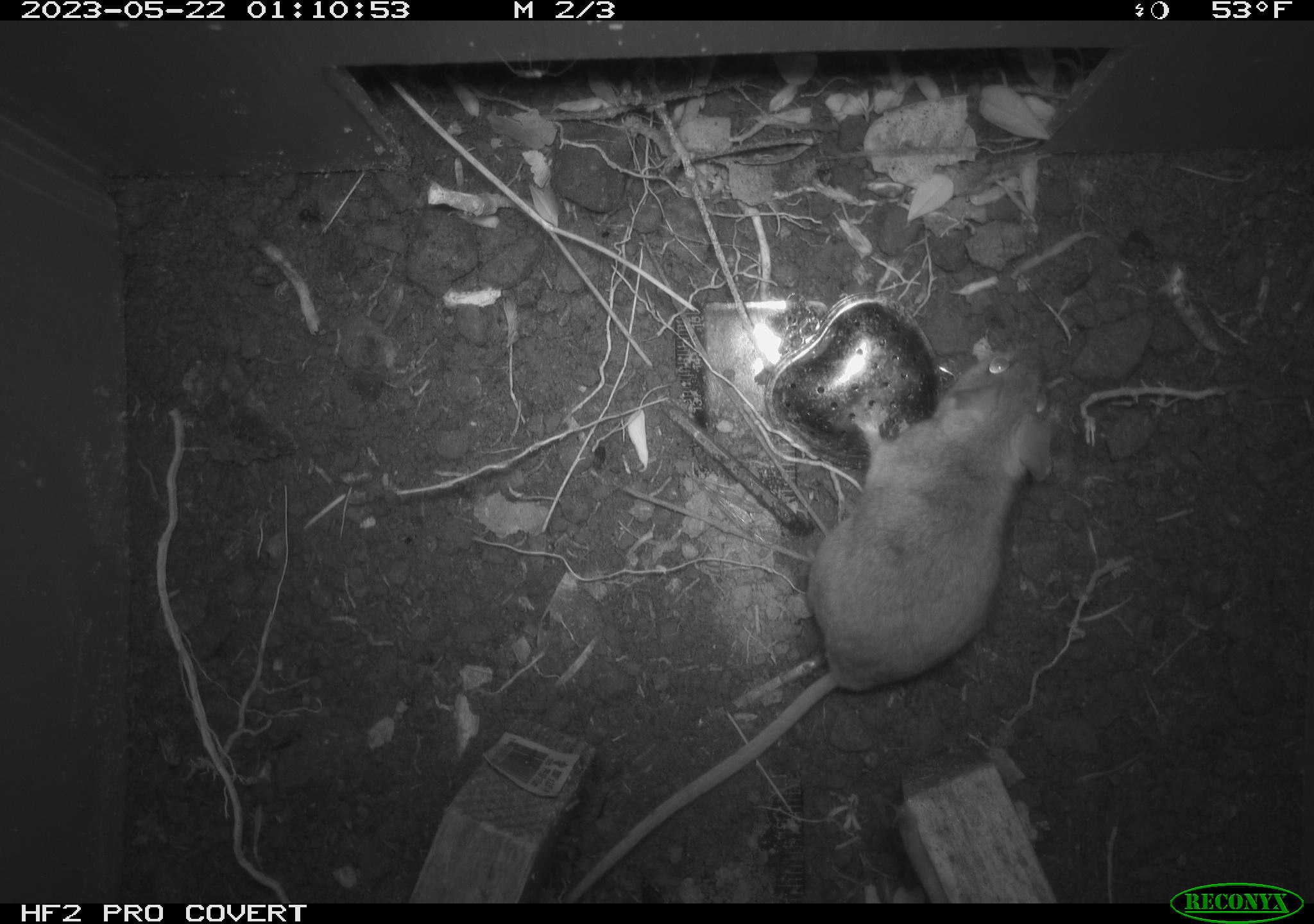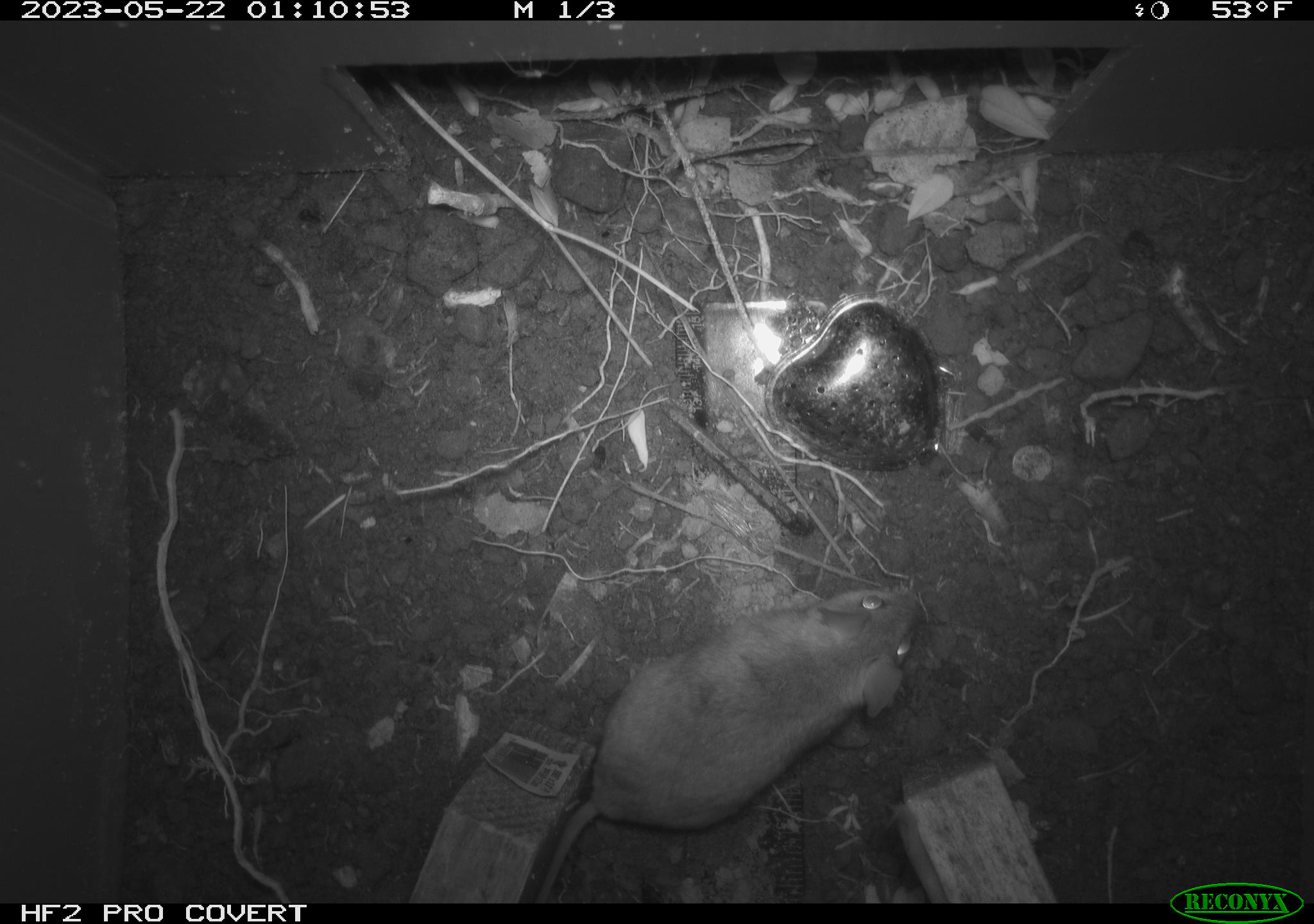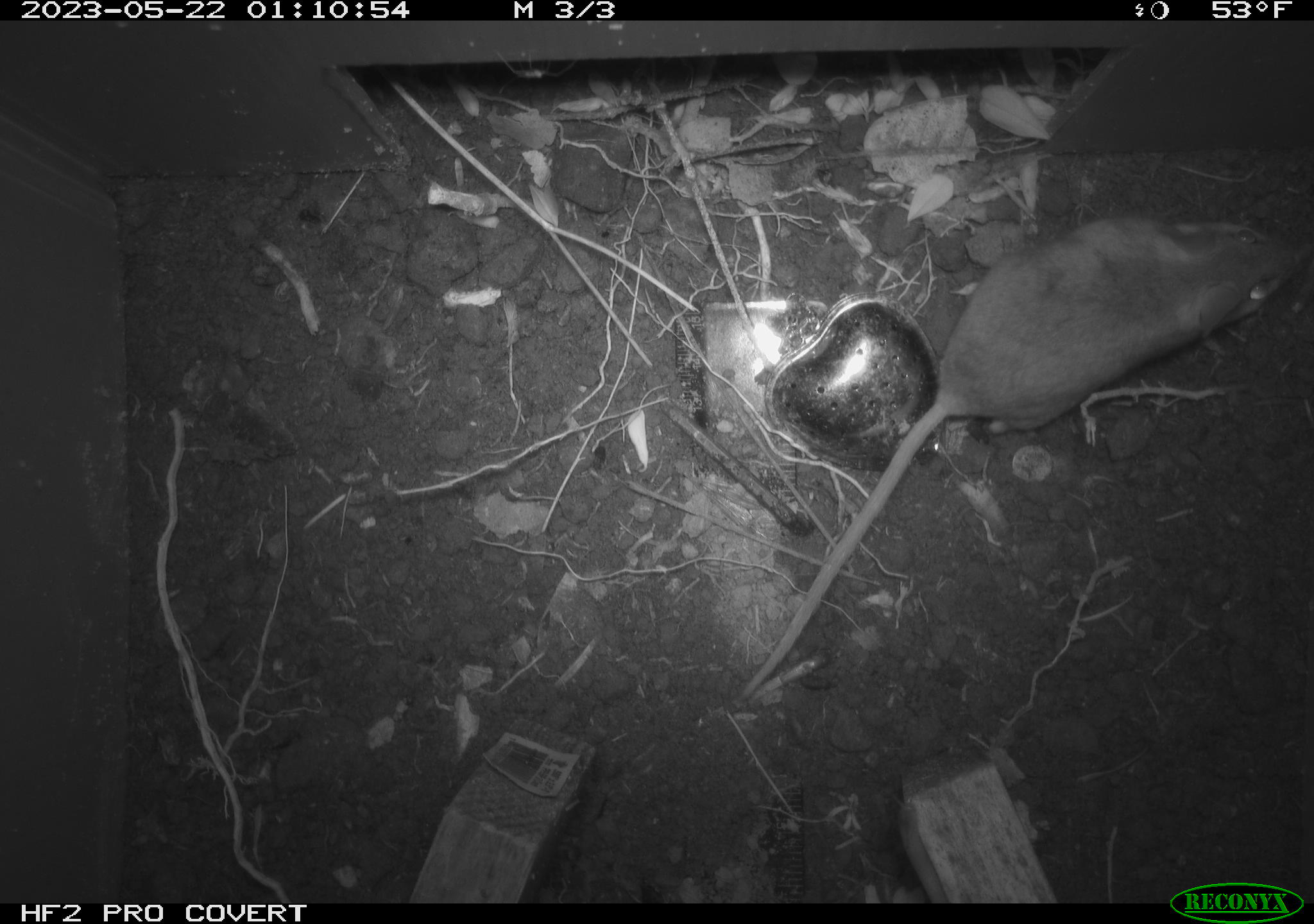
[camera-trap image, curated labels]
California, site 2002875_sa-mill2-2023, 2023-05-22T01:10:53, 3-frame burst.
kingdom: Animalia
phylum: Chordata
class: Mammalia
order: Rodentia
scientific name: Rodentia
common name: mouse species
Mouse species (Rodentia).